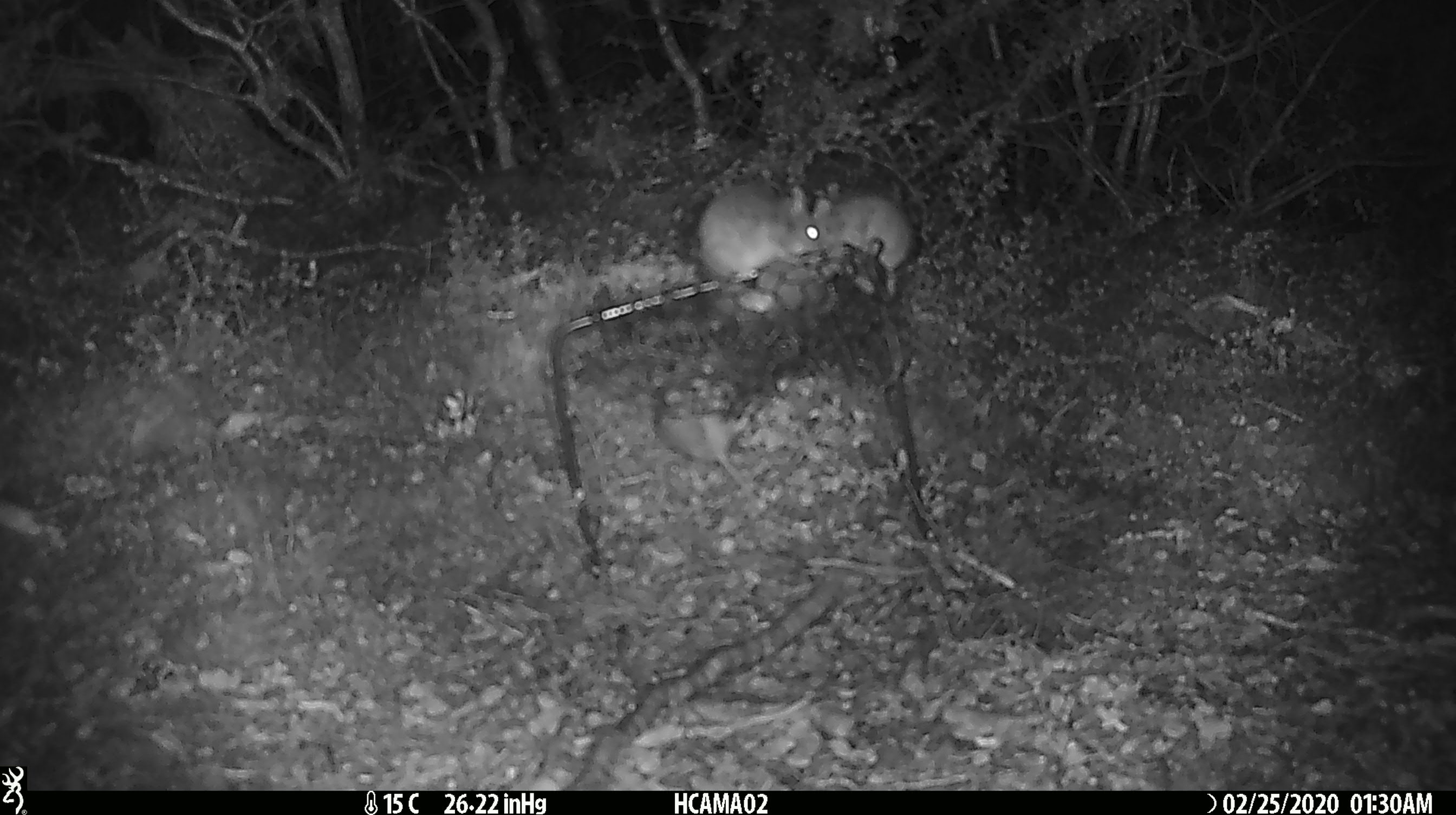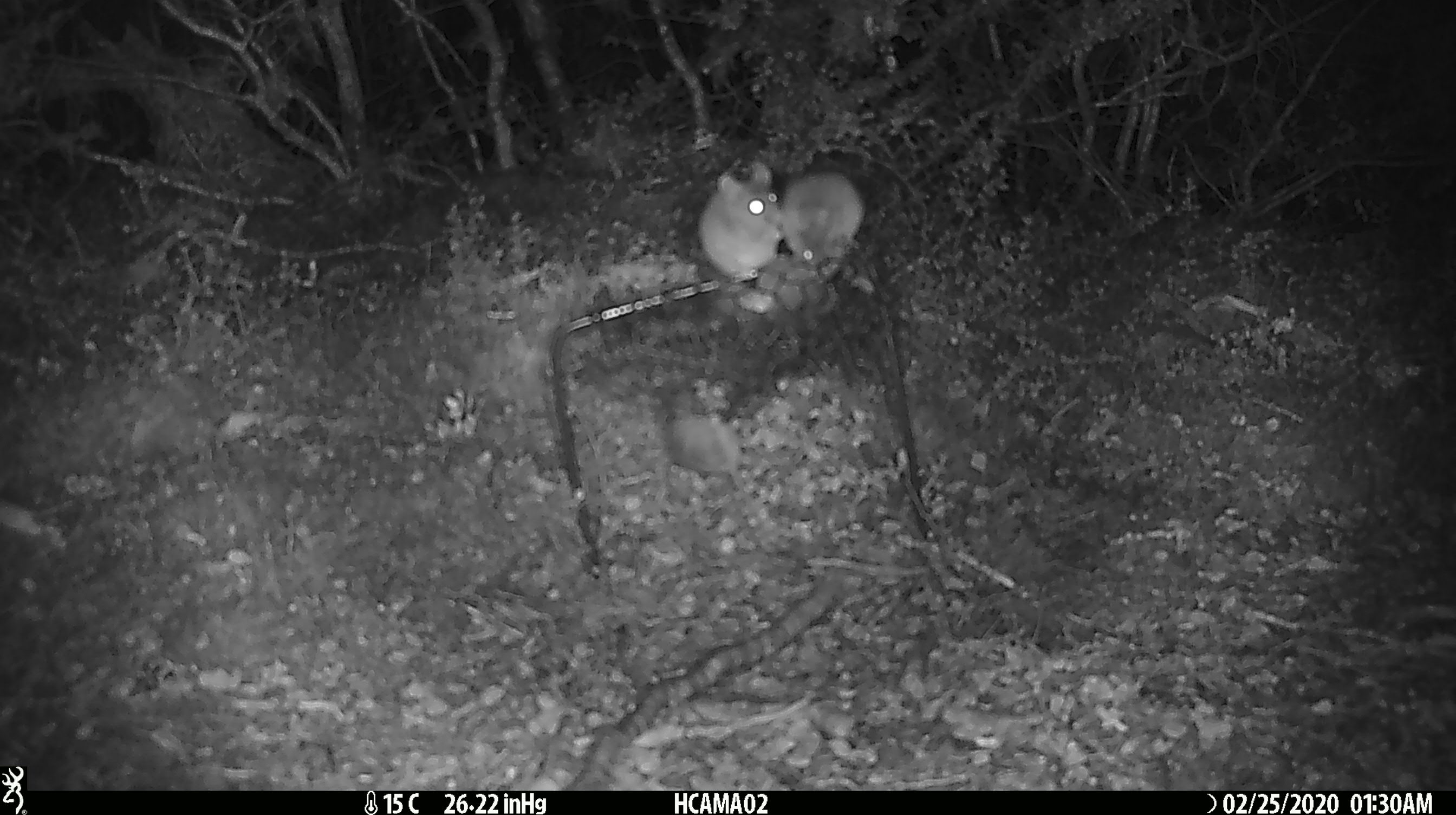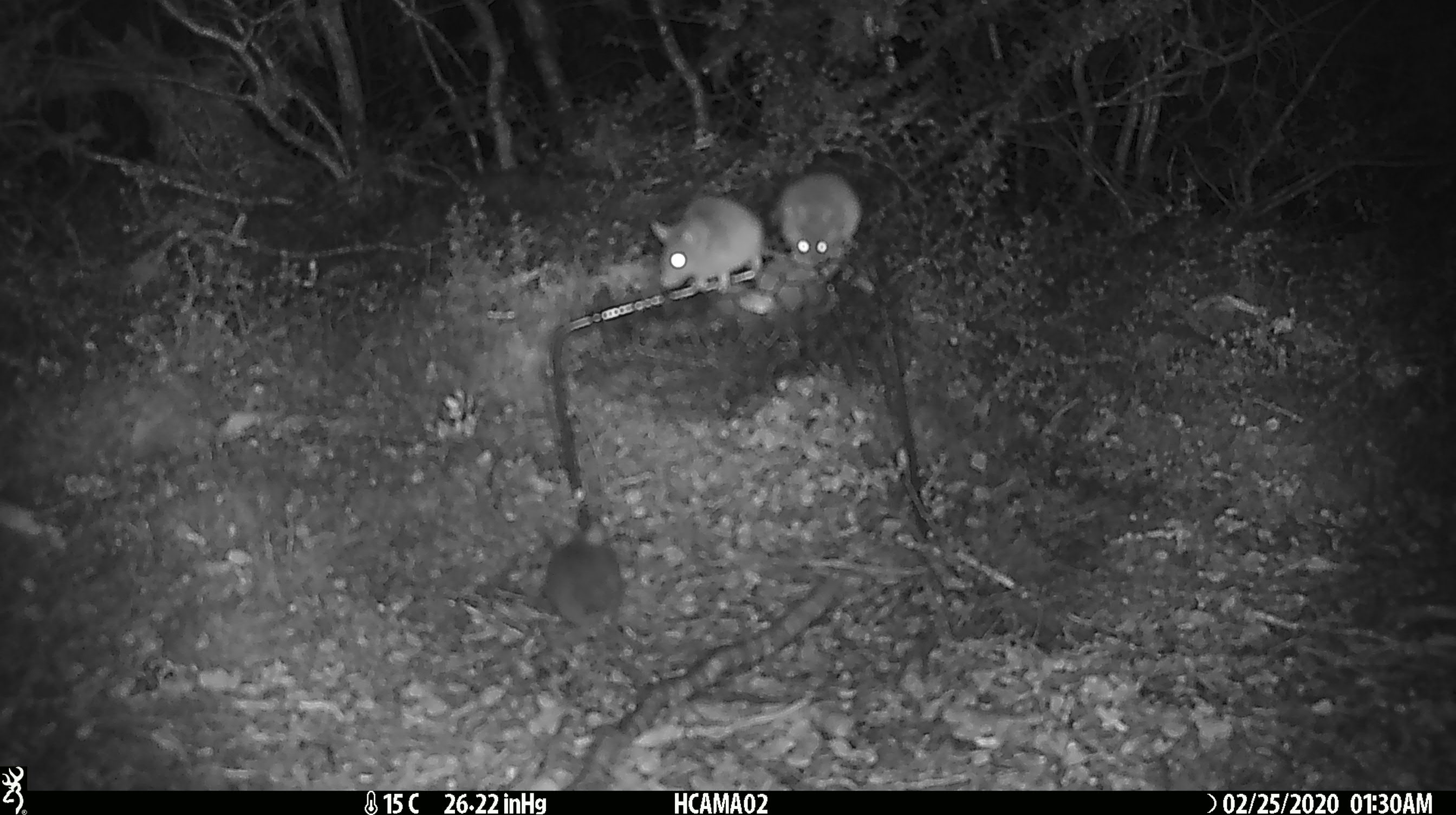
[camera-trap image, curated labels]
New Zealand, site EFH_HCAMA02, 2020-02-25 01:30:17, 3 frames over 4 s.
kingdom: Animalia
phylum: Chordata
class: Mammalia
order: Rodentia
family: Muridae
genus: Mus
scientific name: Mus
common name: mouse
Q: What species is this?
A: Mouse (Mus).